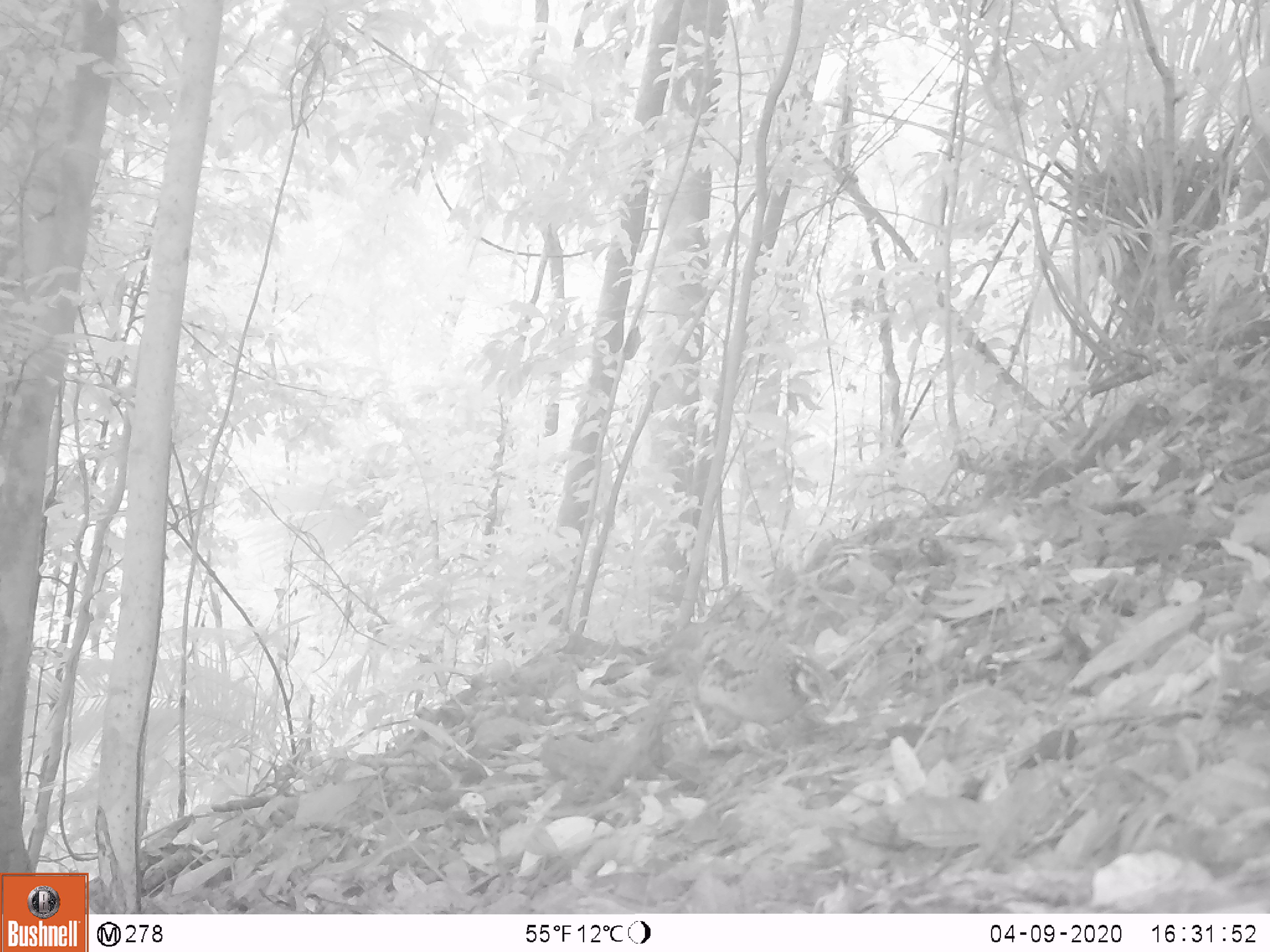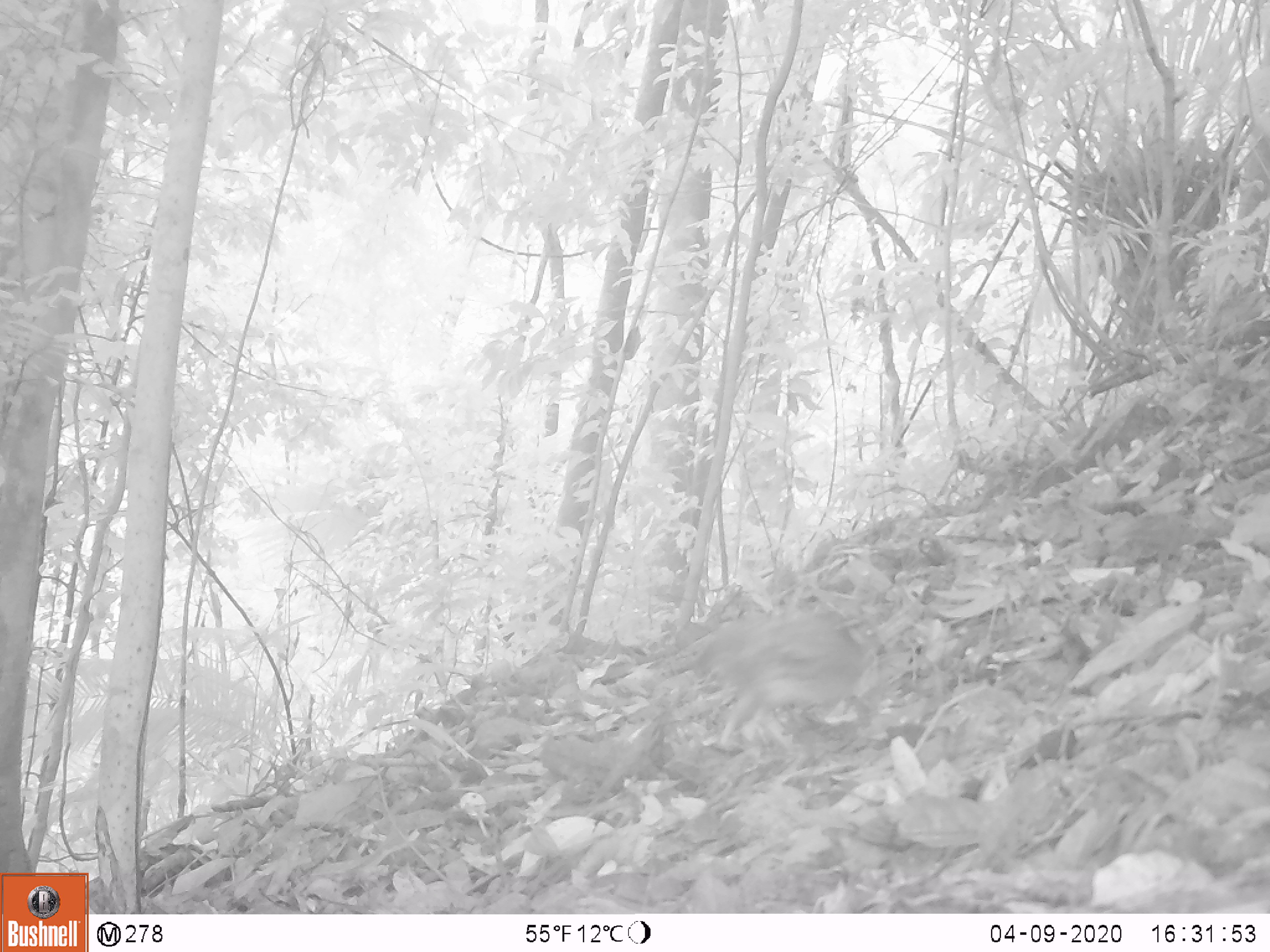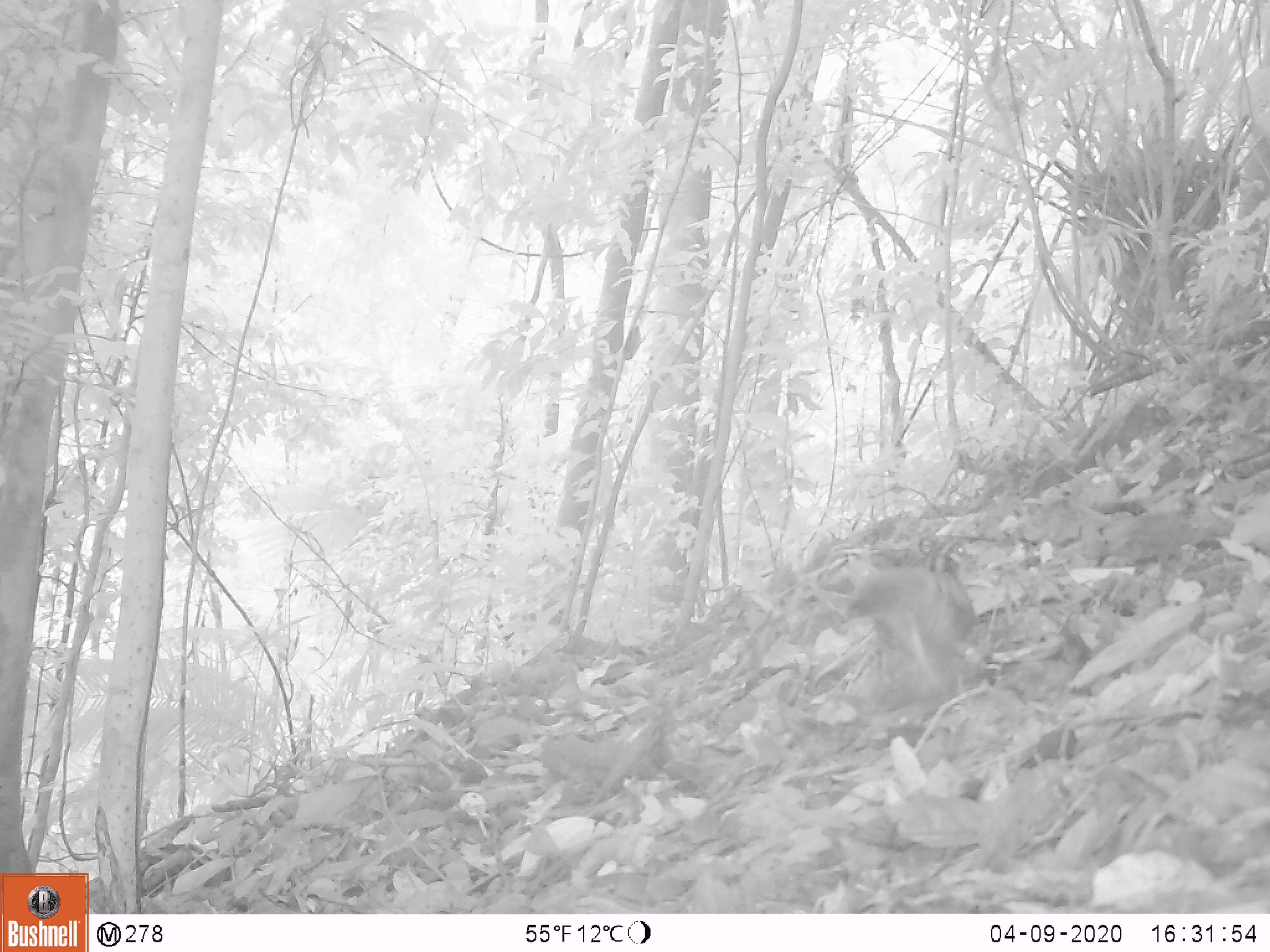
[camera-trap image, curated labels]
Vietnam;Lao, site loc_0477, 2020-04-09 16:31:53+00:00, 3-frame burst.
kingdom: Animalia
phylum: Chordata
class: Aves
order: Galliformes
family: Phasianidae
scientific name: Phasianidae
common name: partridge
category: unidentified partridge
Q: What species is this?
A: Unidentified partridge (partridge) (Phasianidae).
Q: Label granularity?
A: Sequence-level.